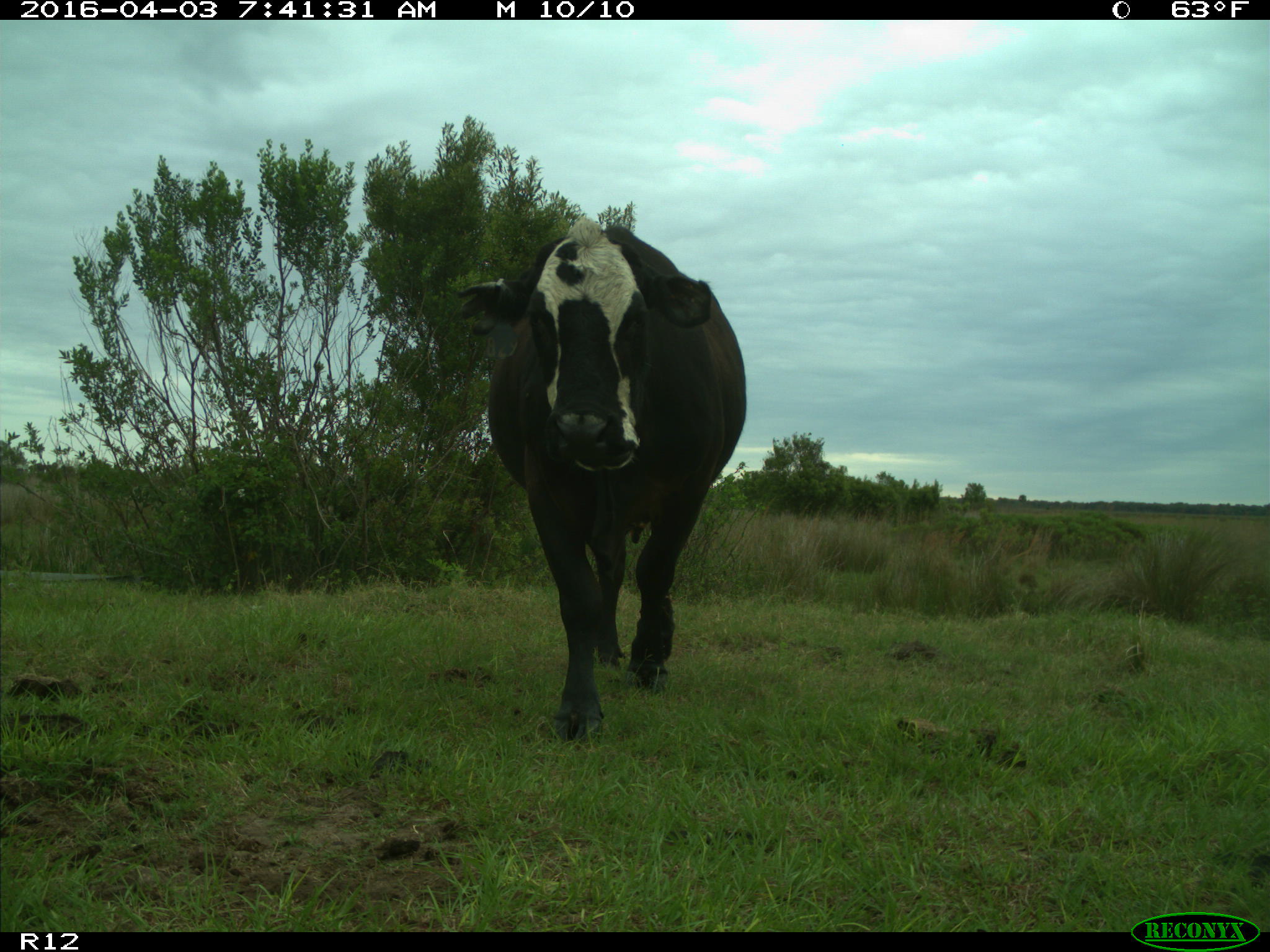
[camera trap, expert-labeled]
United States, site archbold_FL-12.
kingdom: Animalia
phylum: Chordata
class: Mammalia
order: Artiodactyla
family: Bovidae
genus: Bos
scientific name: Bos taurus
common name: domestic cow